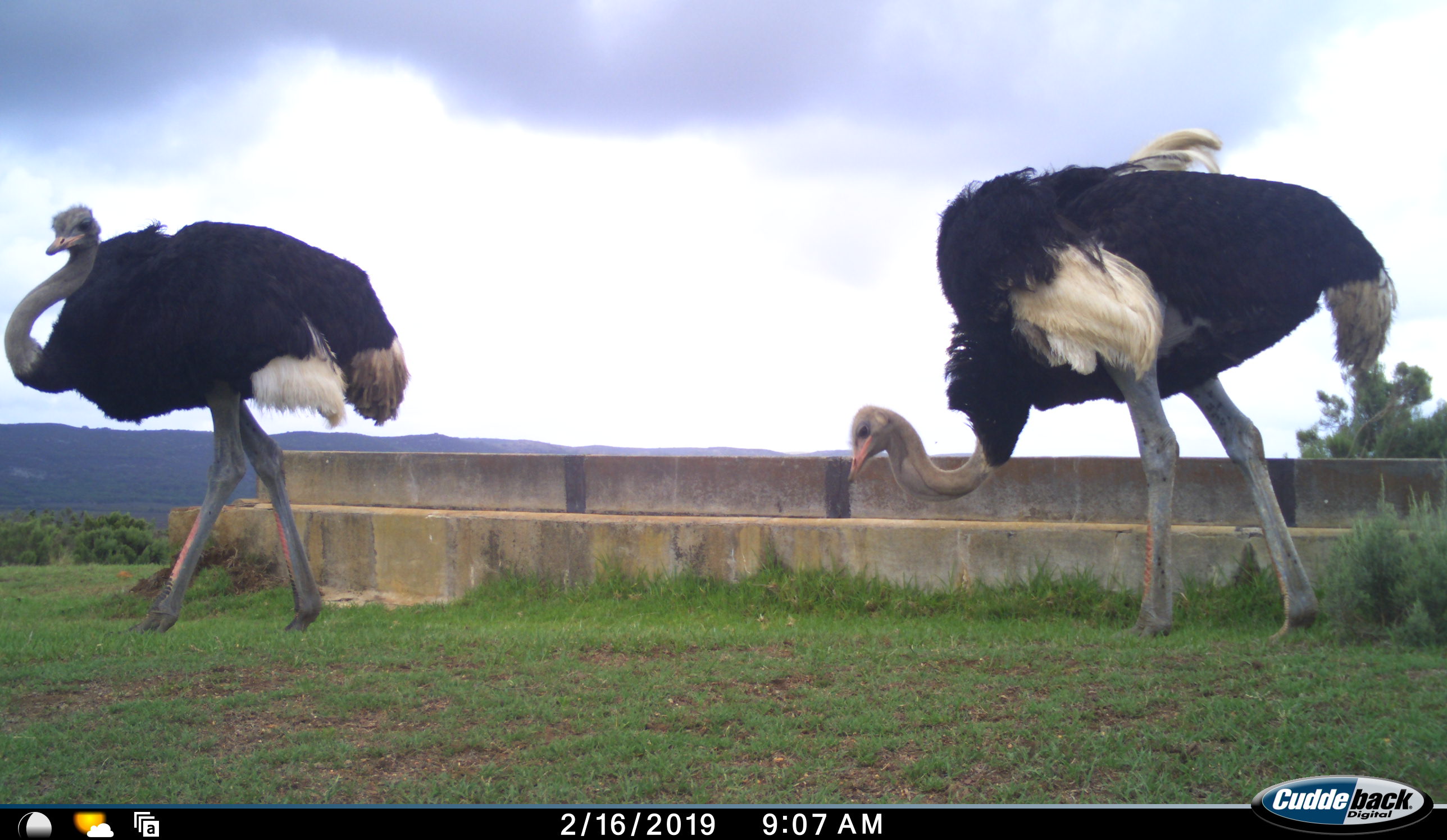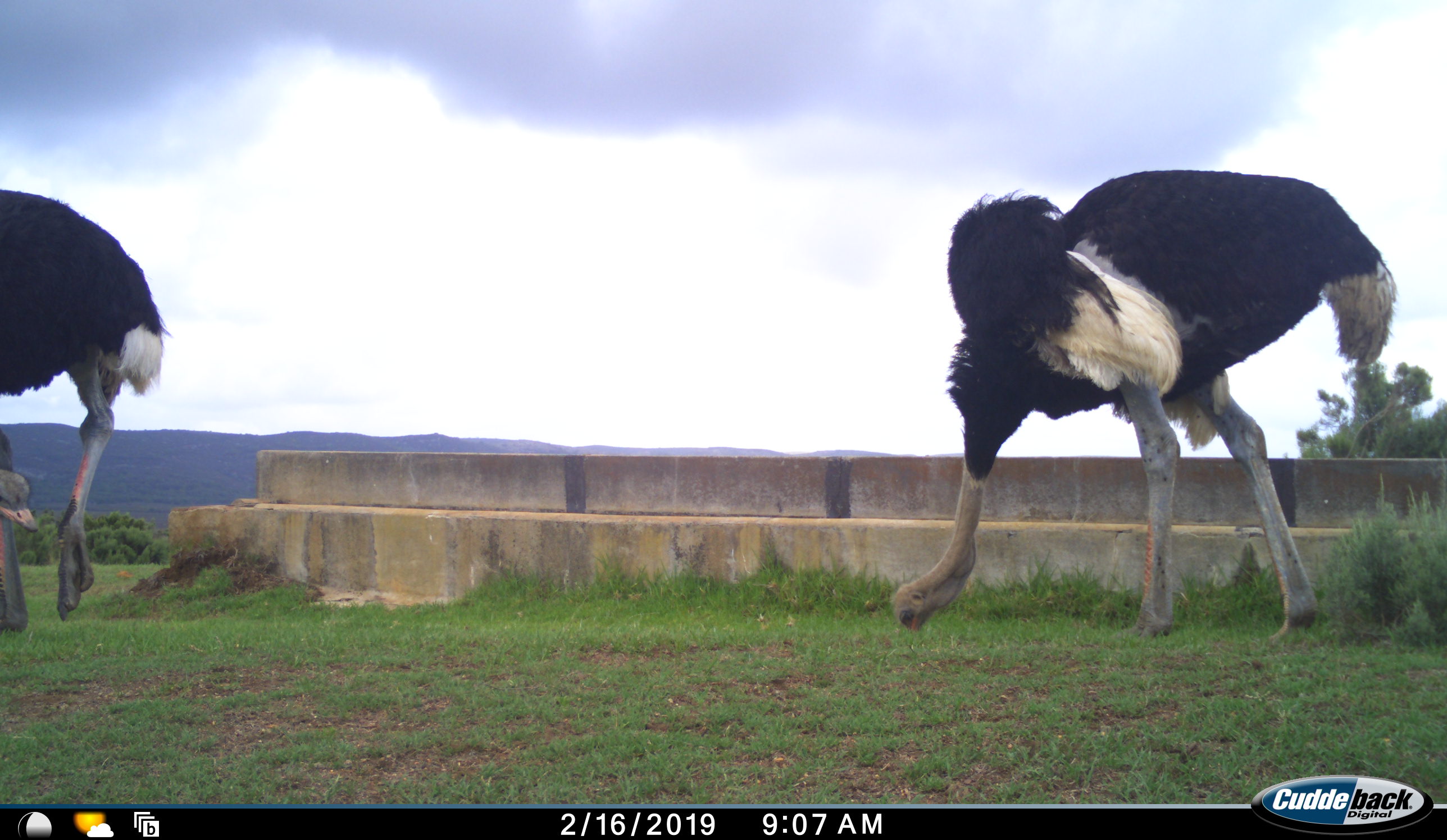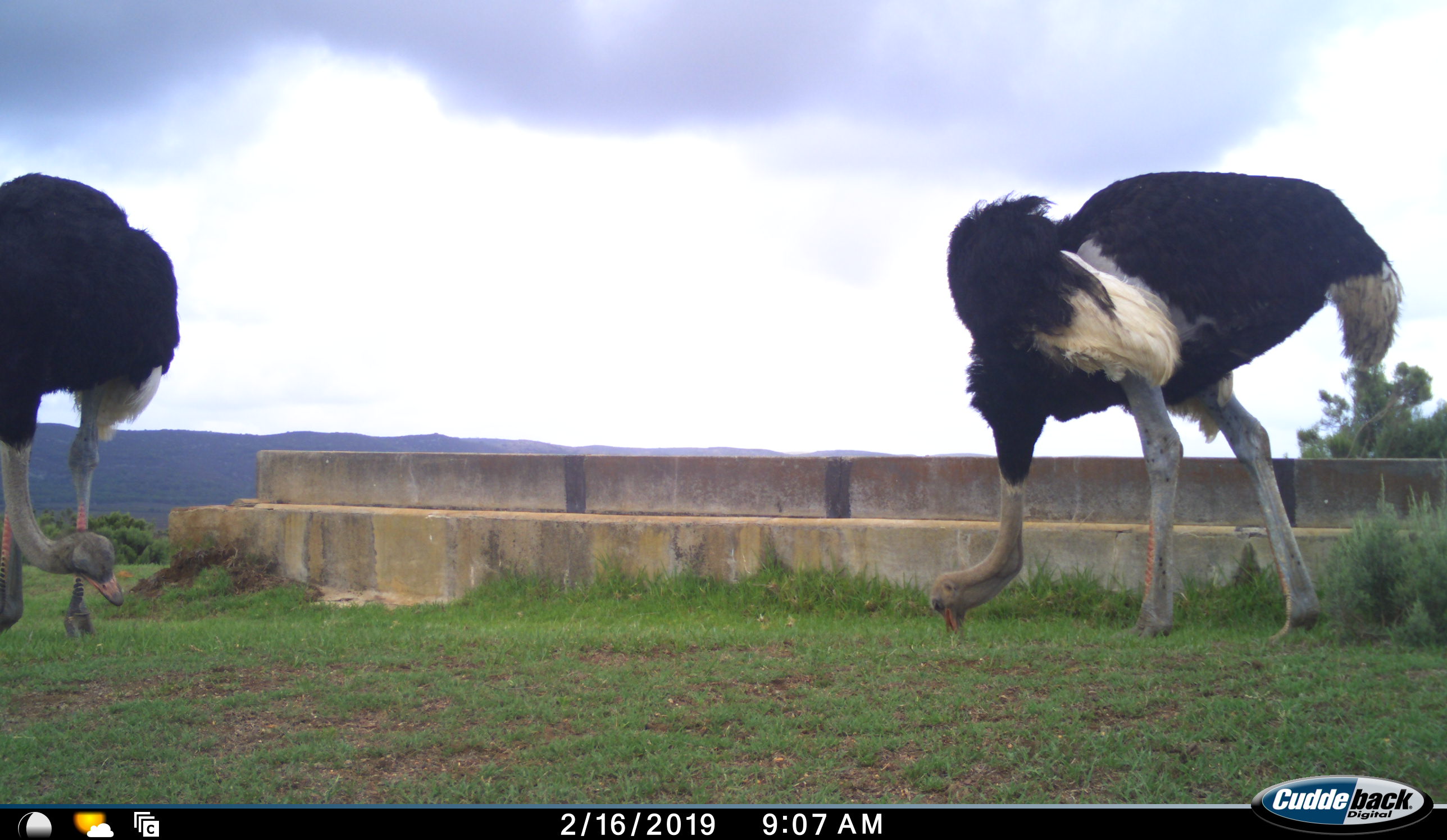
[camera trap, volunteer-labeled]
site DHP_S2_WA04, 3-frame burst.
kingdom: Animalia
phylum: Chordata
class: Aves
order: Struthioniformes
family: Struthionidae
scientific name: Struthionidae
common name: ostrich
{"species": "ostrich (Struthionidae)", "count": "2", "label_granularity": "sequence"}